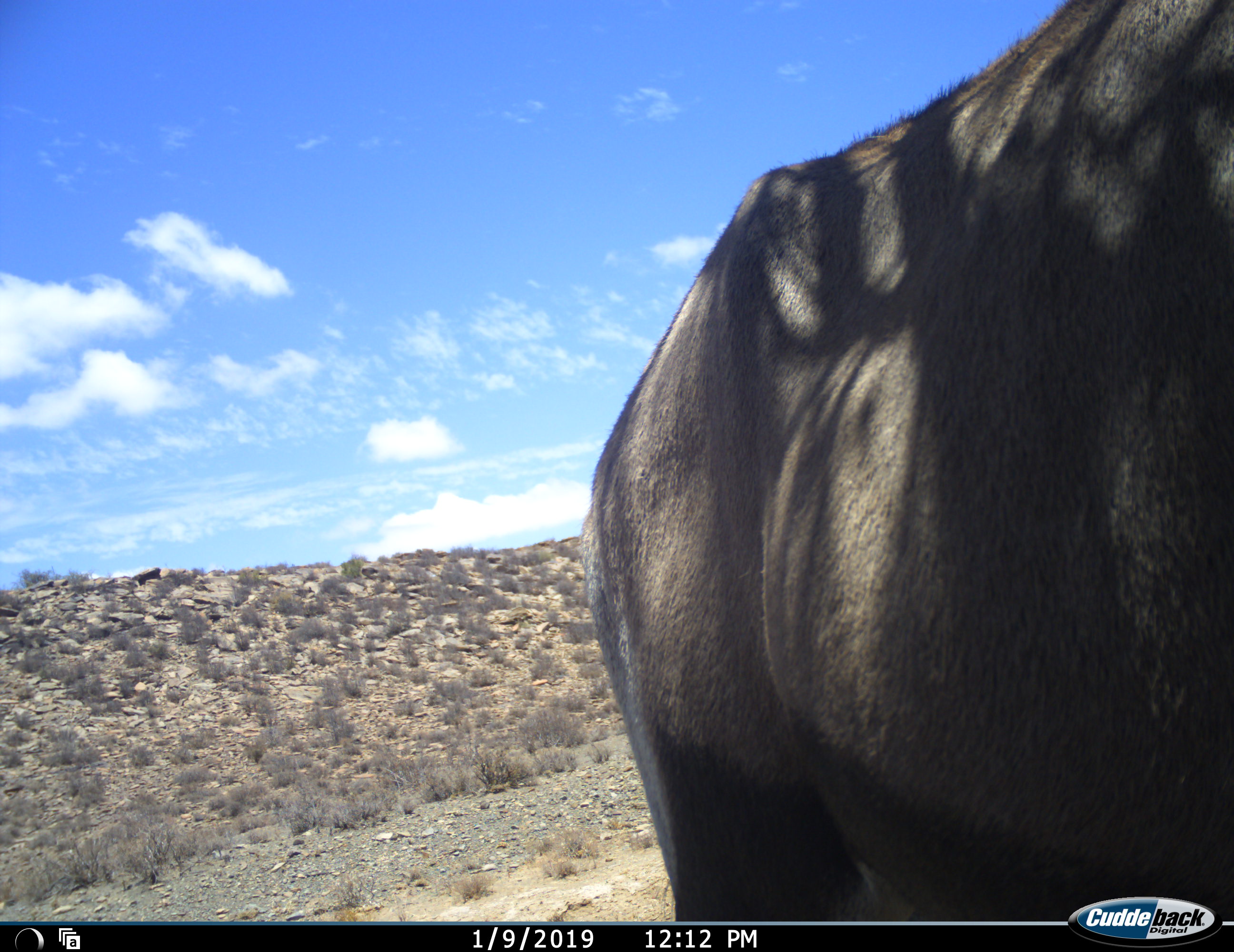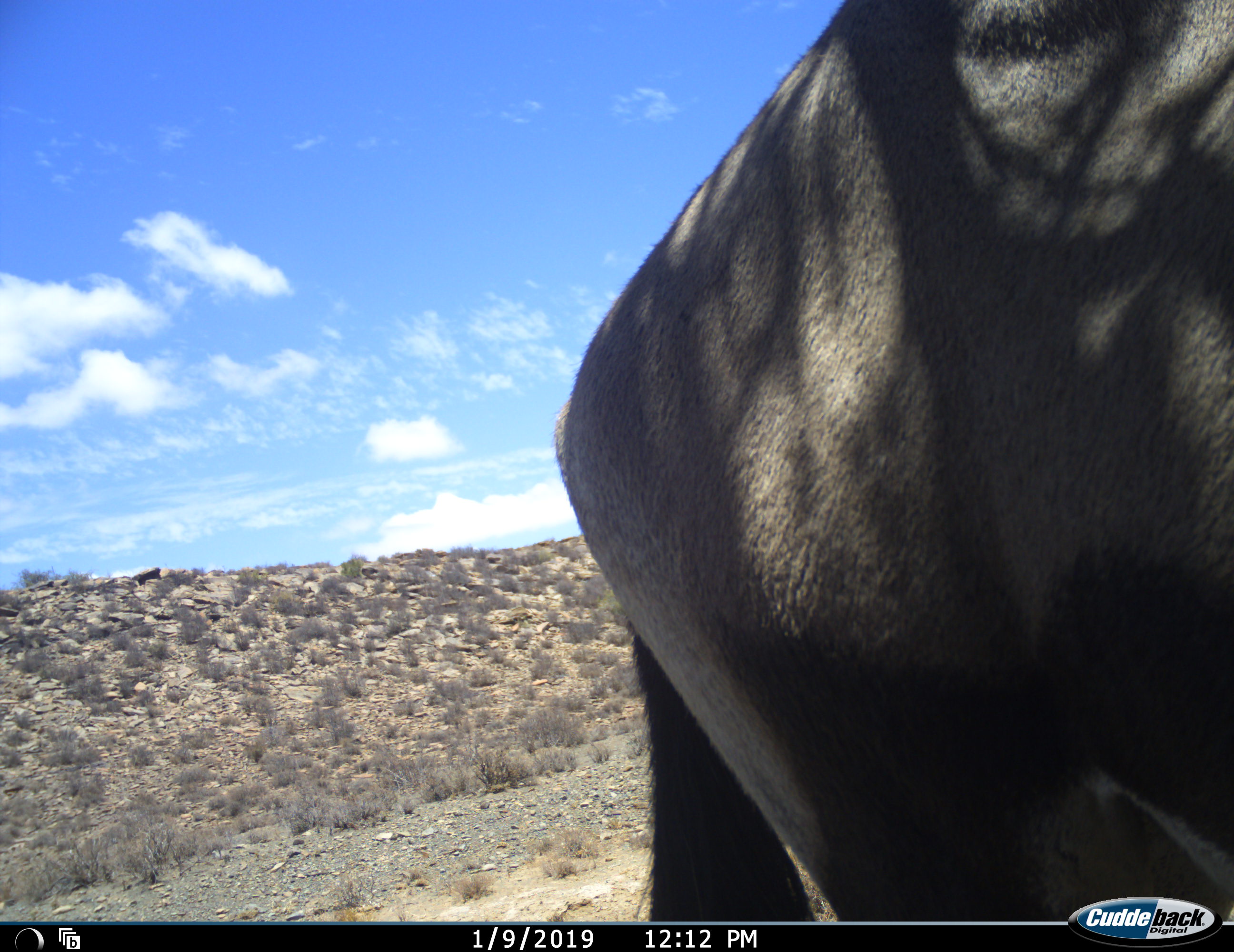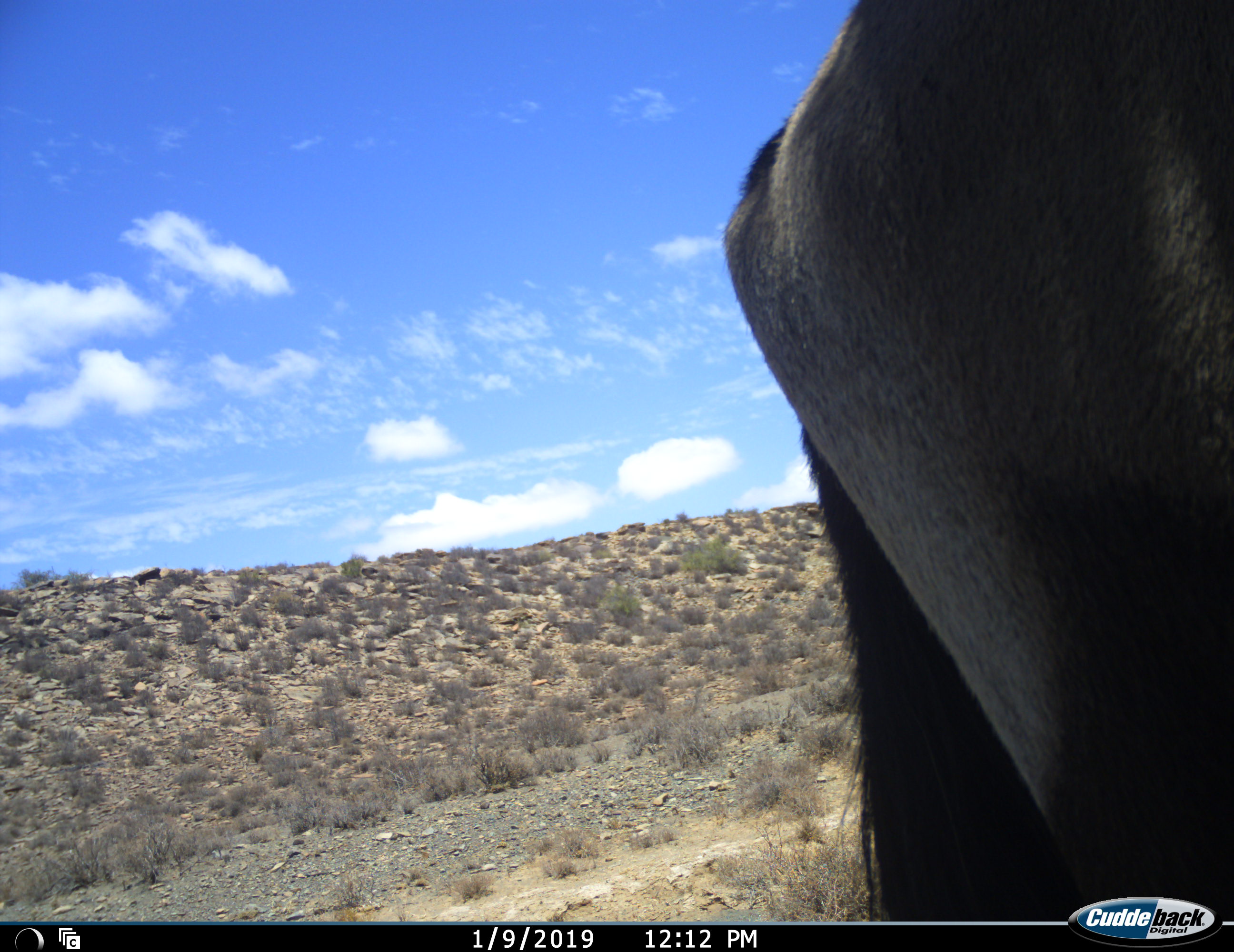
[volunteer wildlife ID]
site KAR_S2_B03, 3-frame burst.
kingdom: Animalia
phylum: Chordata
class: Mammalia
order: Artiodactyla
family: Bovidae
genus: Oryx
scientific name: Oryx gazella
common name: gemsbok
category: oryx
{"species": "oryx (gemsbok) (Oryx gazella)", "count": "1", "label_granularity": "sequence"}